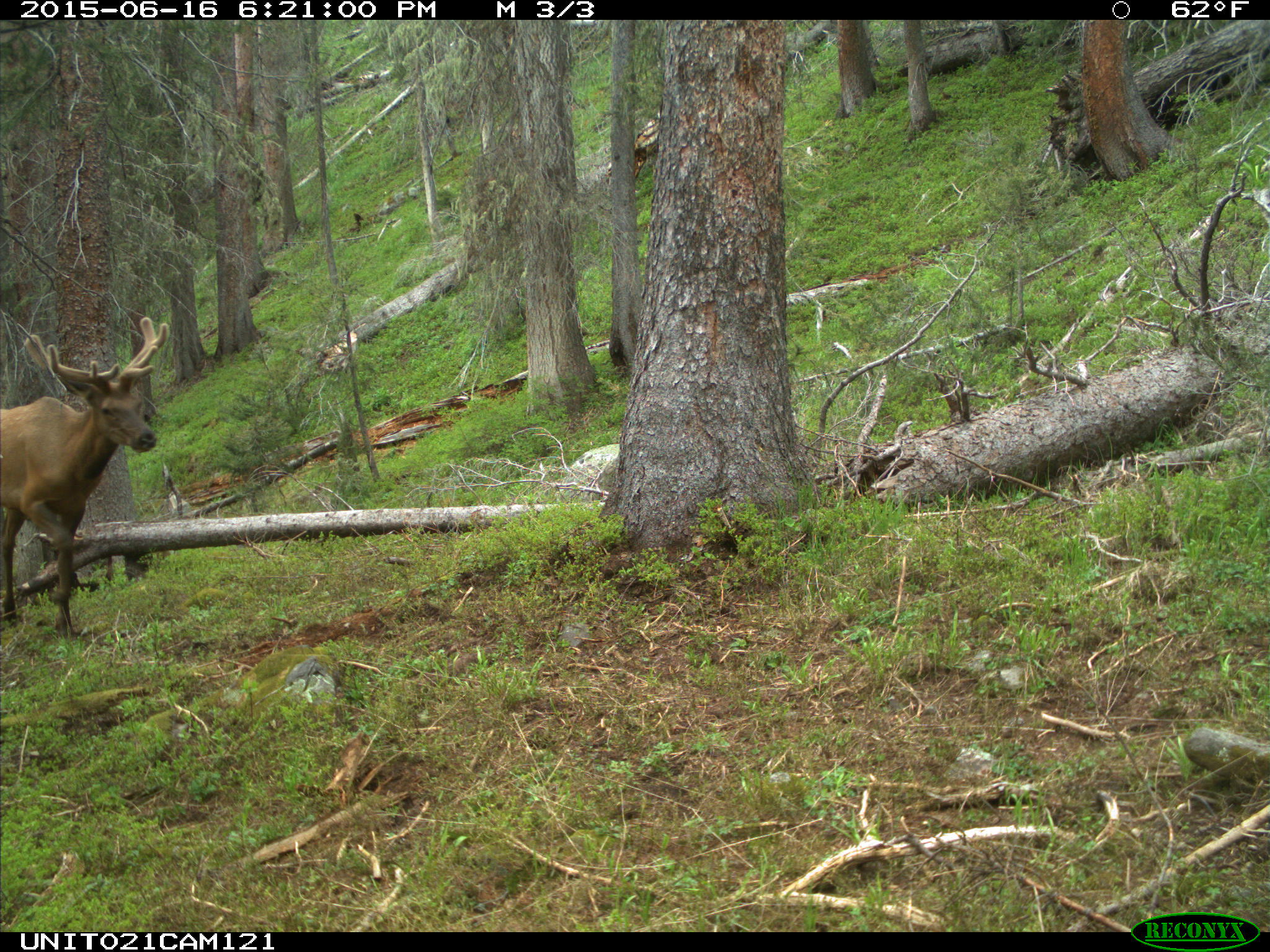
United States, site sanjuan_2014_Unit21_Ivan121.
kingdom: Animalia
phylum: Chordata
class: Mammalia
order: Artiodactyla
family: Cervidae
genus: Cervus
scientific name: Cervus elaphus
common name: red deer